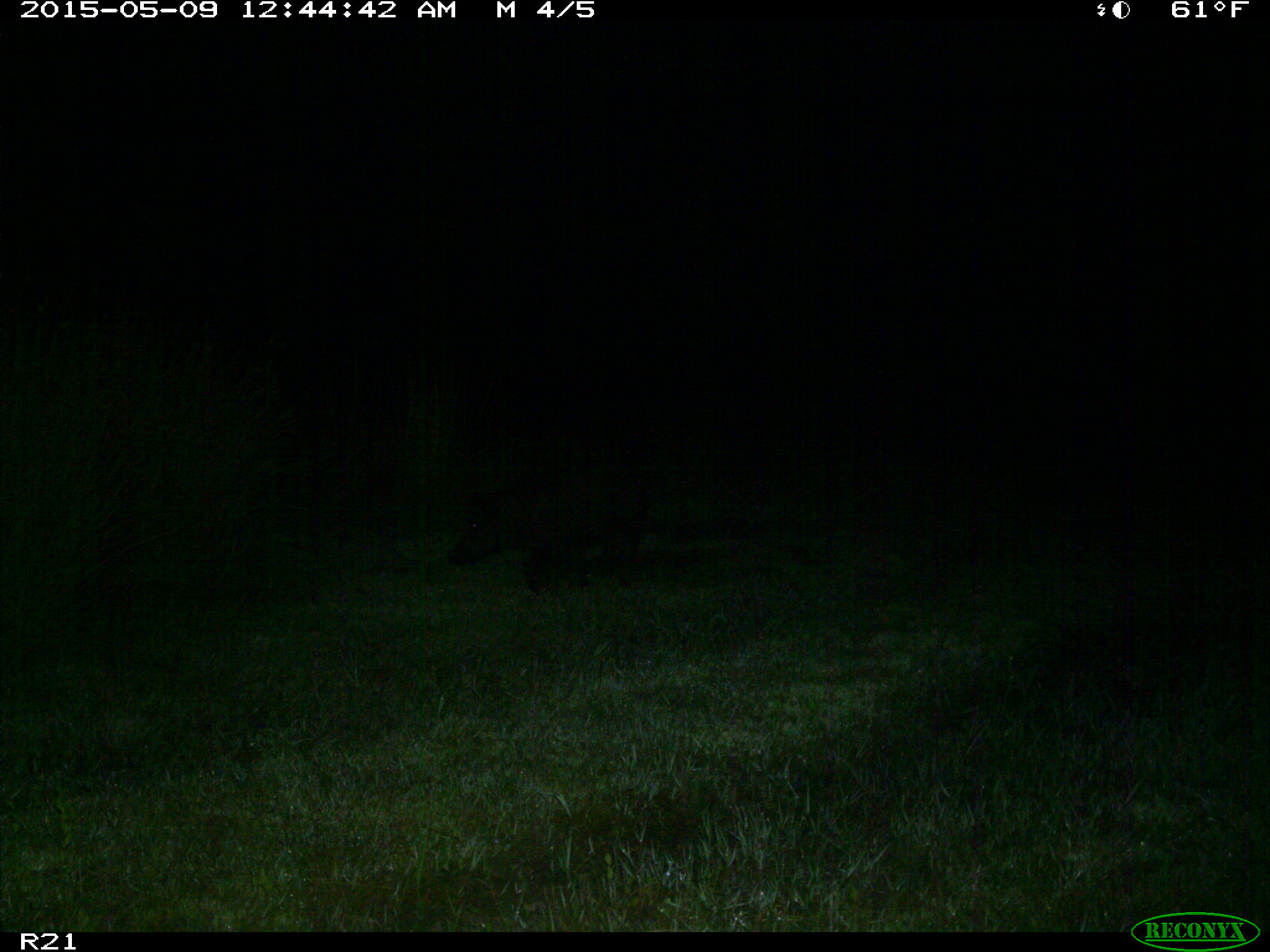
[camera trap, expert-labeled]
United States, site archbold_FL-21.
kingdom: Animalia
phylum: Chordata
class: Mammalia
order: Artiodactyla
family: Suidae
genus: Sus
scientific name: Sus scrofa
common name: wild boar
Sus scrofa (wild boar).